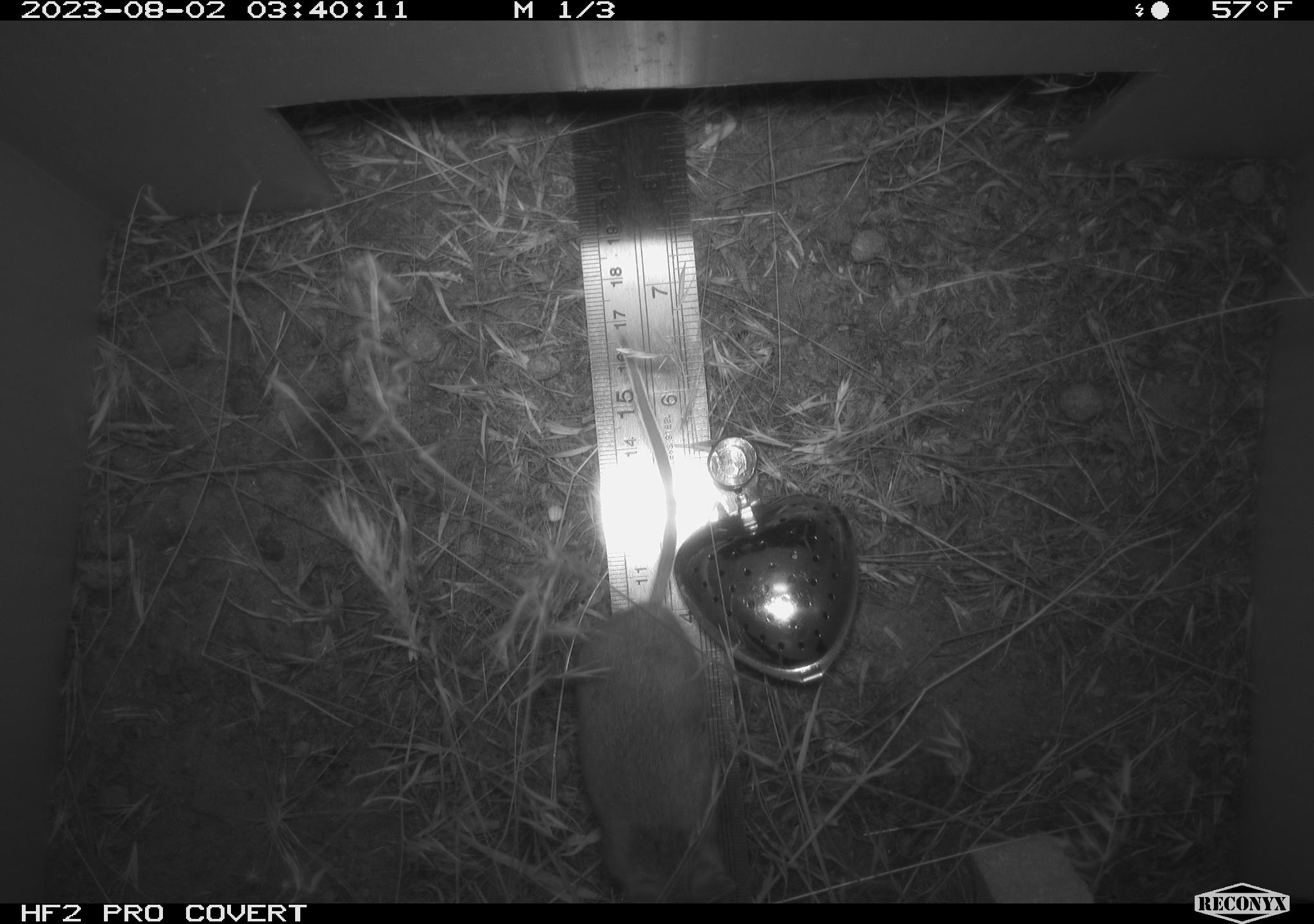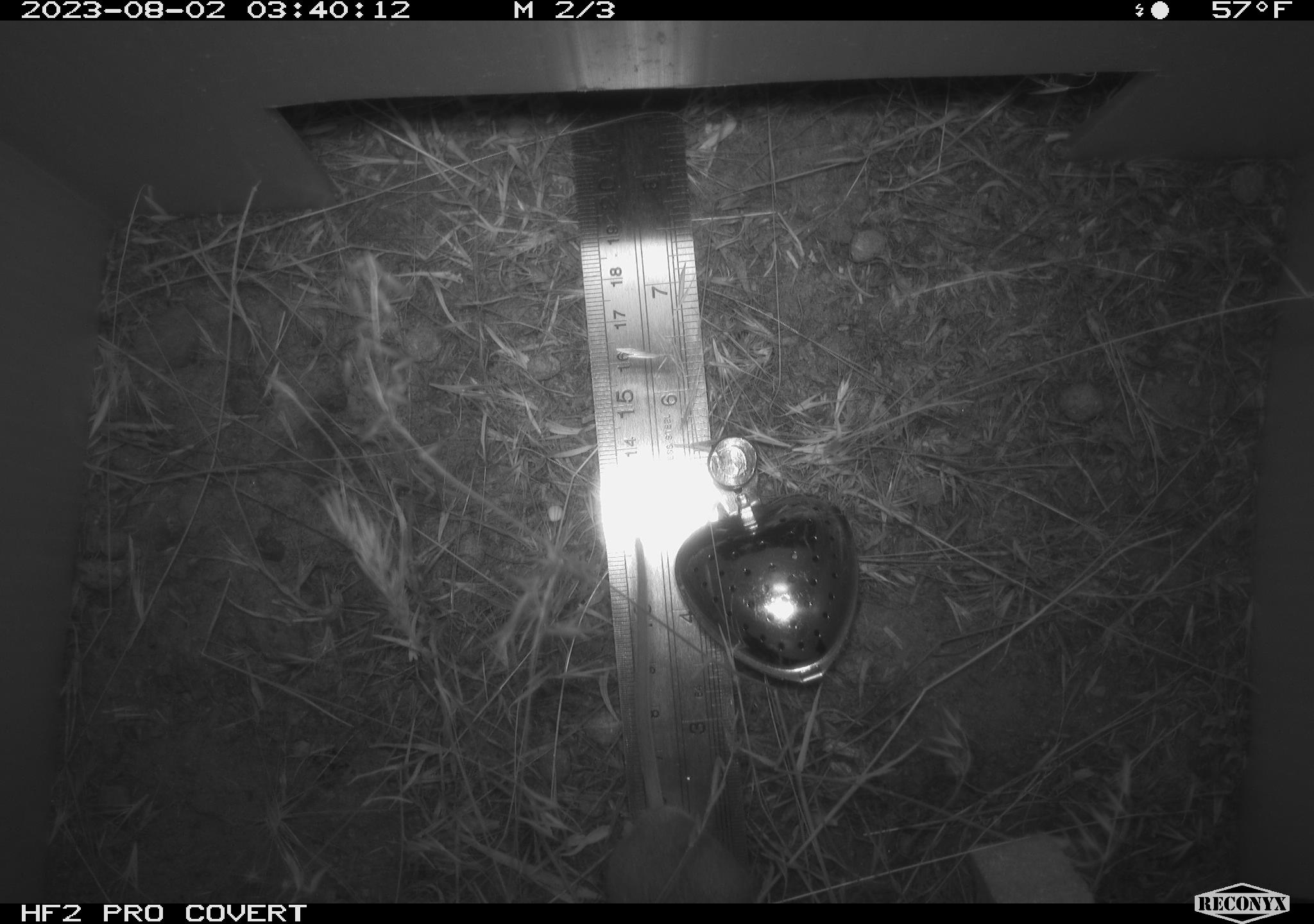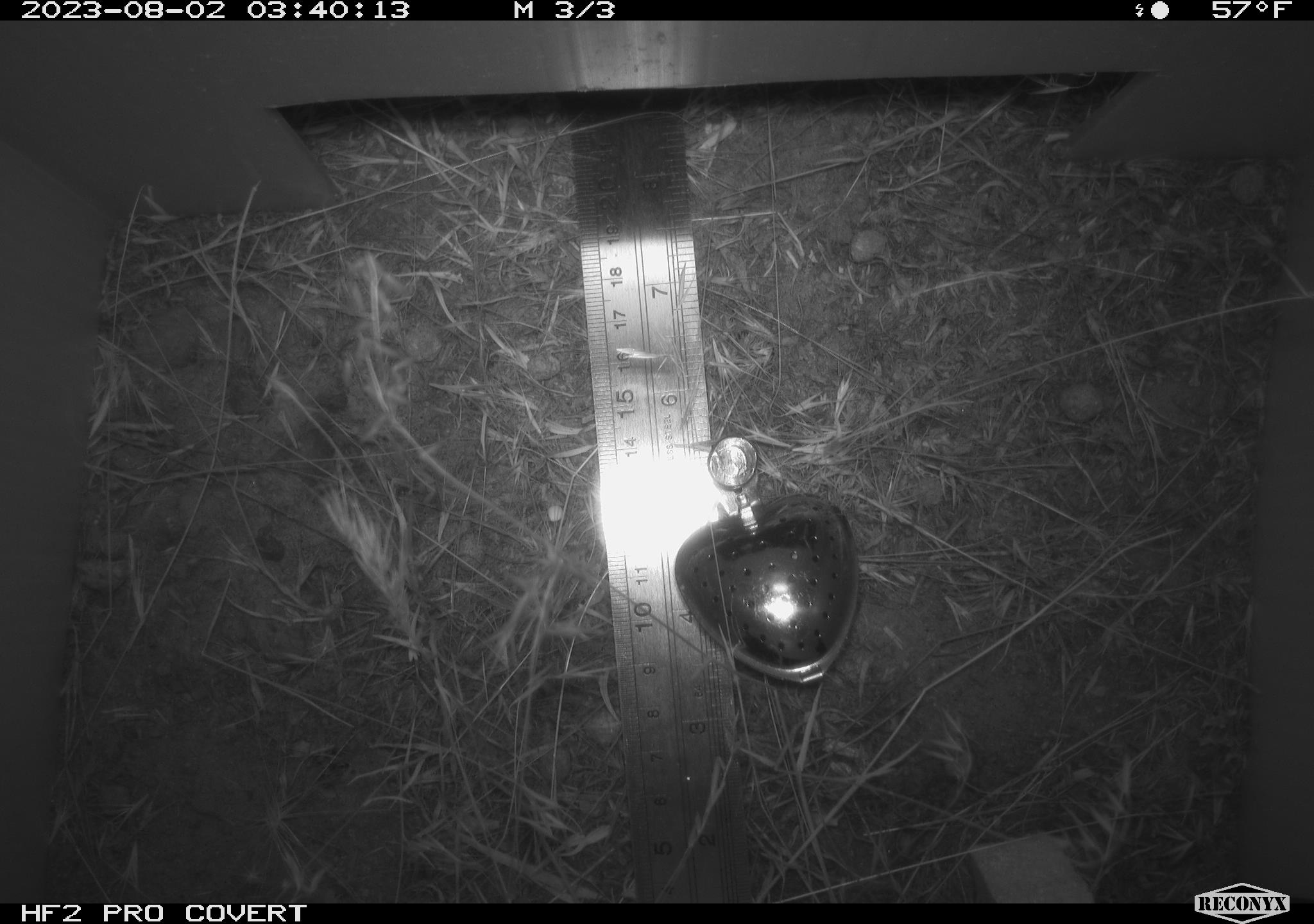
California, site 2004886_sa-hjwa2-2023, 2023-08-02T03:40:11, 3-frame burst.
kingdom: Animalia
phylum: Chordata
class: Mammalia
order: Rodentia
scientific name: Rodentia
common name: mouse species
Mouse species (Rodentia).